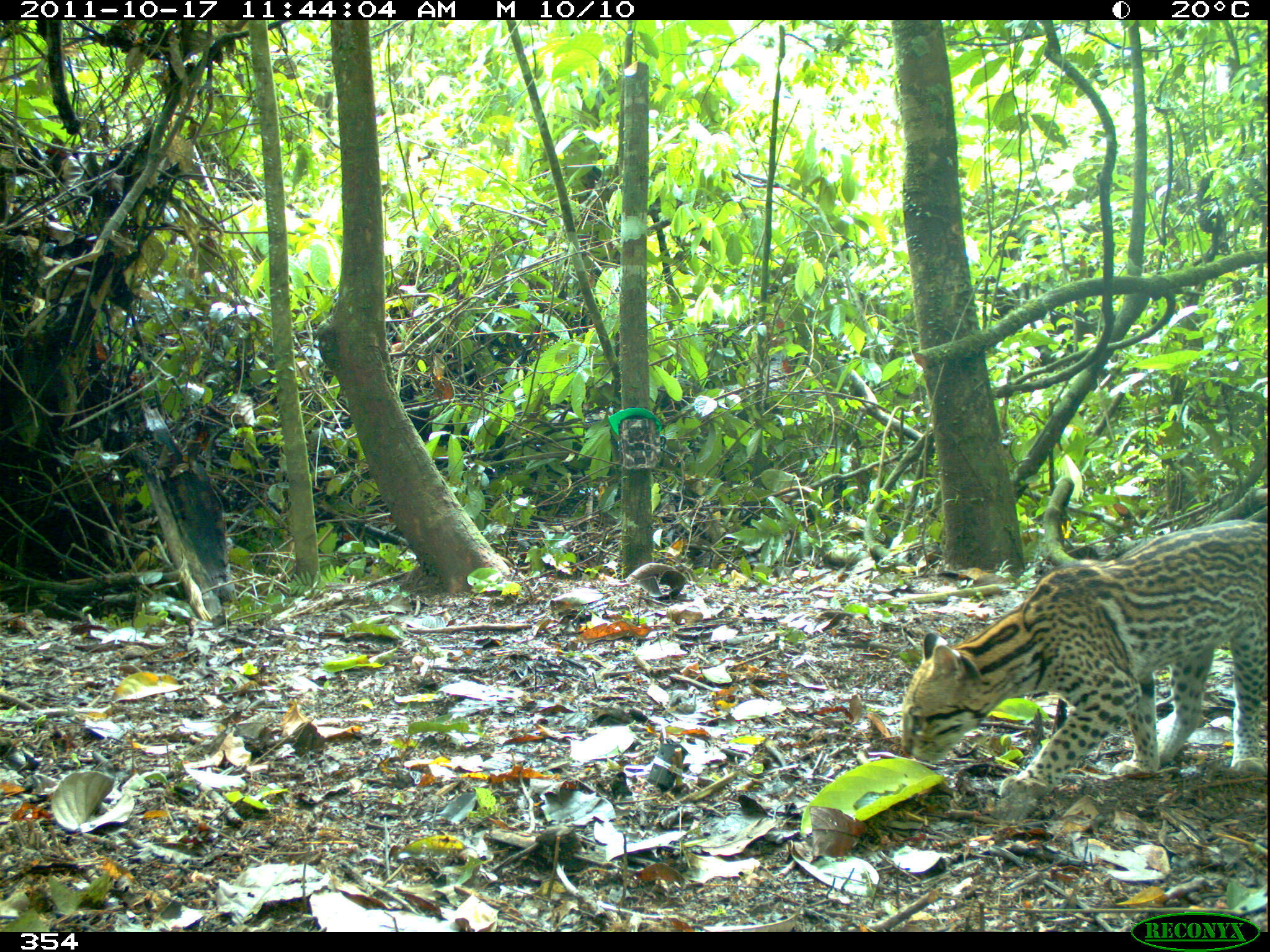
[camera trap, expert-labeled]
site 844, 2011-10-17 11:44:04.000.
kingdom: Animalia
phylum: Chordata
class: Mammalia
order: Carnivora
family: Felidae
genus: Leopardus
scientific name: Leopardus pardalis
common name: ocelot